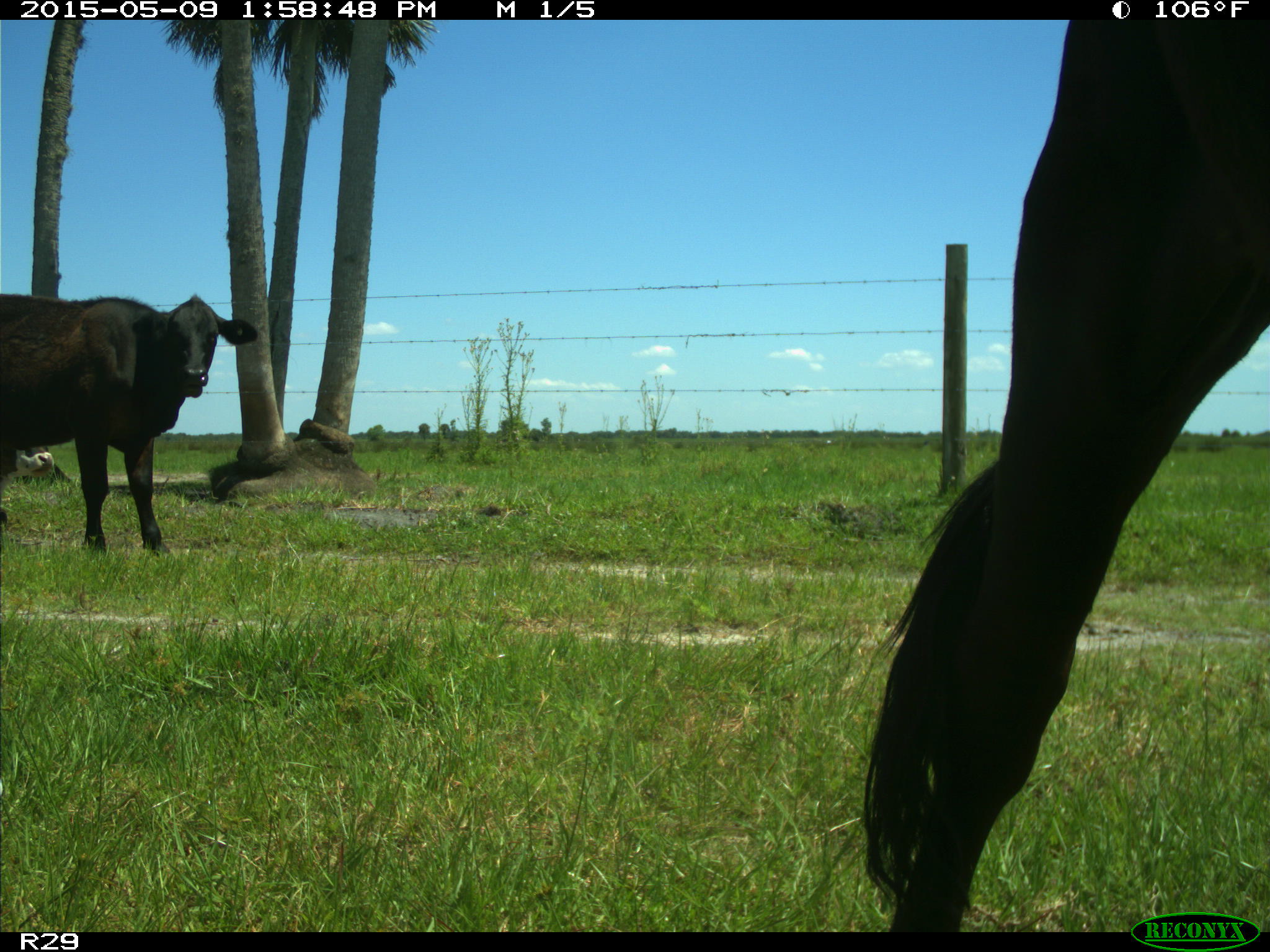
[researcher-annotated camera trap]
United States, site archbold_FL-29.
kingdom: Animalia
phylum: Chordata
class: Mammalia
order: Artiodactyla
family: Bovidae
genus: Bos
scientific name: Bos taurus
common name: domestic cow